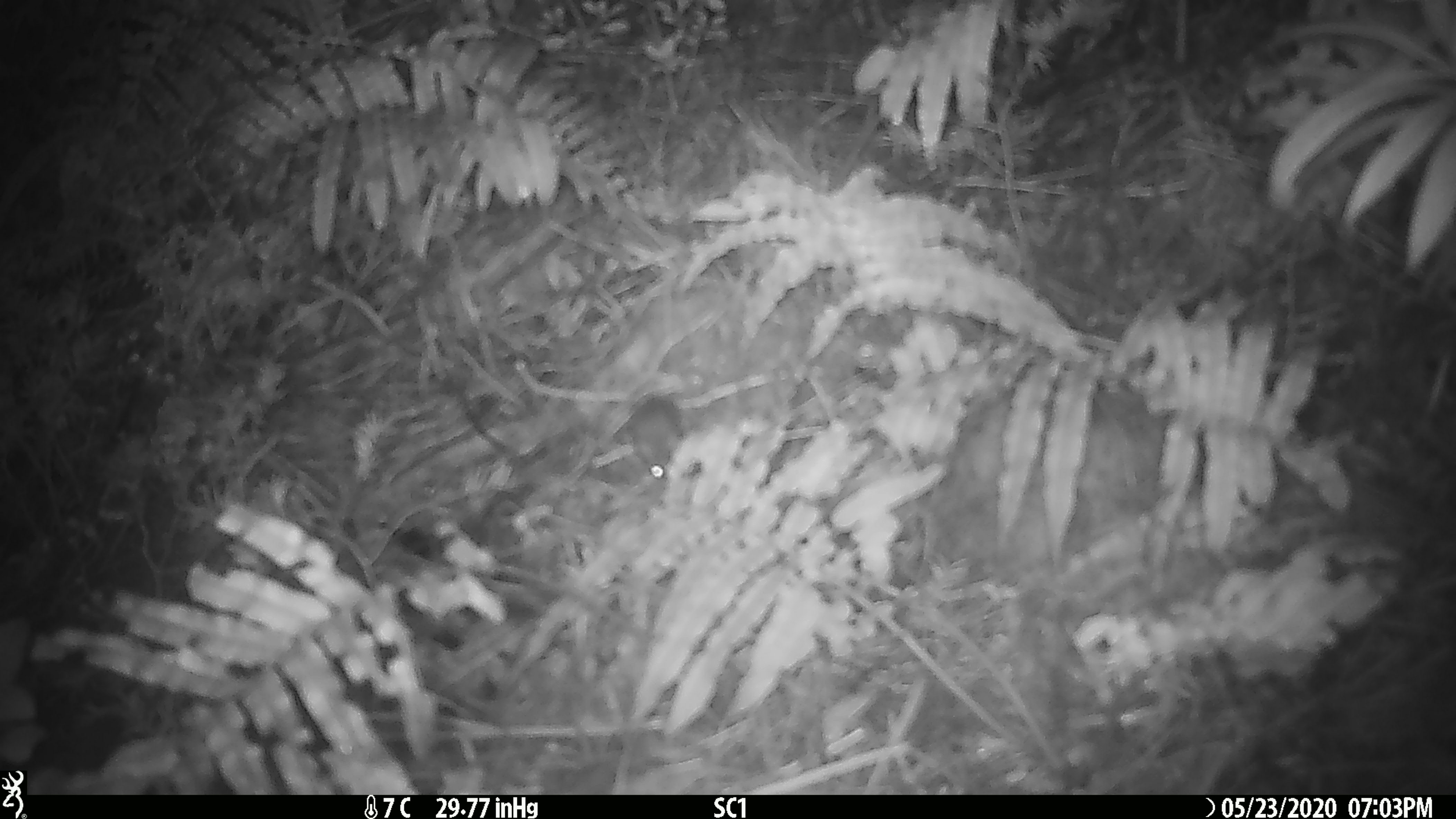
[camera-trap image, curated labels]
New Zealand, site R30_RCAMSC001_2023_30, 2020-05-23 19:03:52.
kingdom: Animalia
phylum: Chordata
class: Mammalia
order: Rodentia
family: Muridae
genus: Mus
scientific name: Mus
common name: mouse